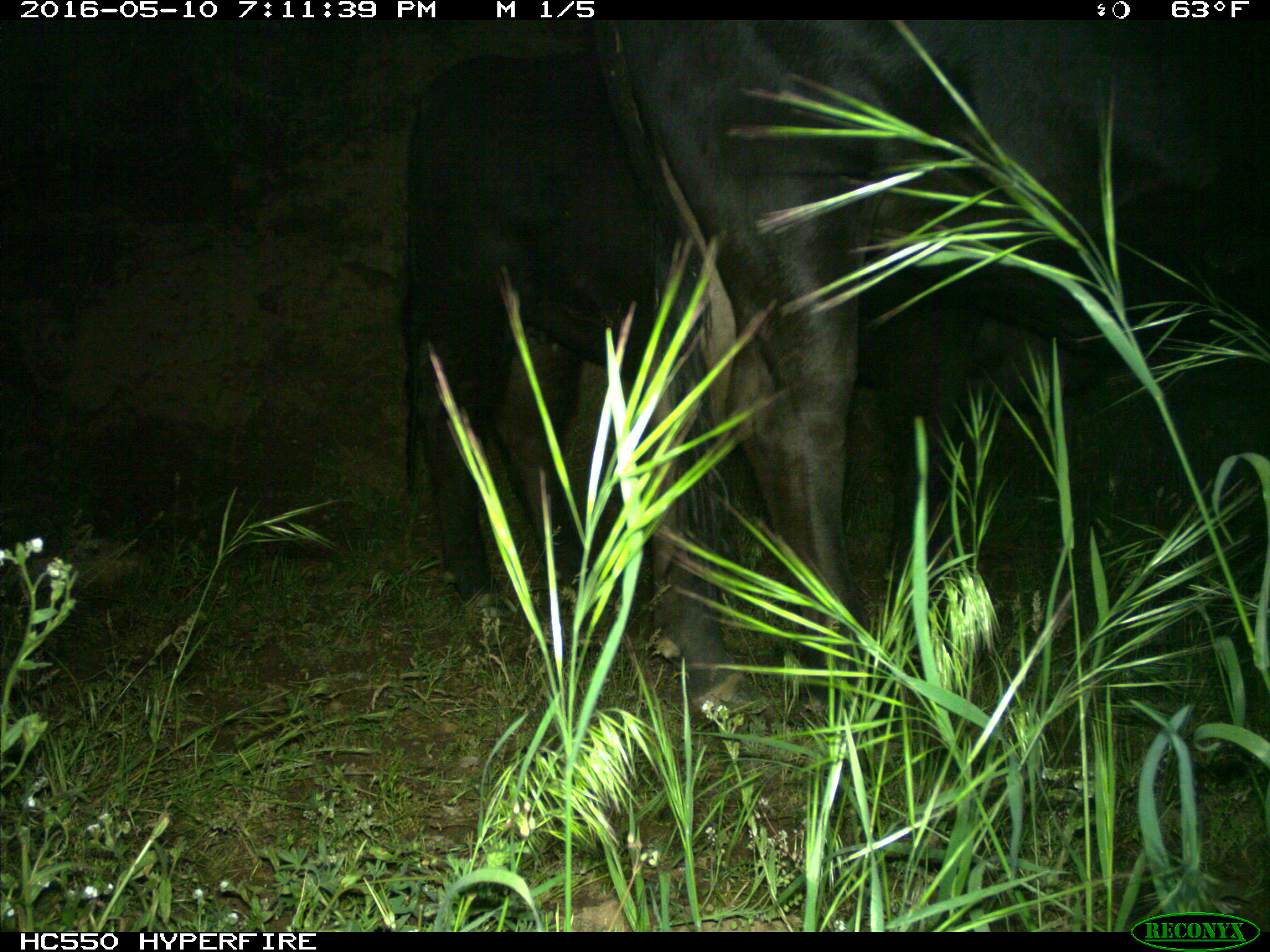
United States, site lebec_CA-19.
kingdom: Animalia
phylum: Chordata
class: Mammalia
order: Artiodactyla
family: Bovidae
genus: Bos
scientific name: Bos taurus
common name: domestic cow